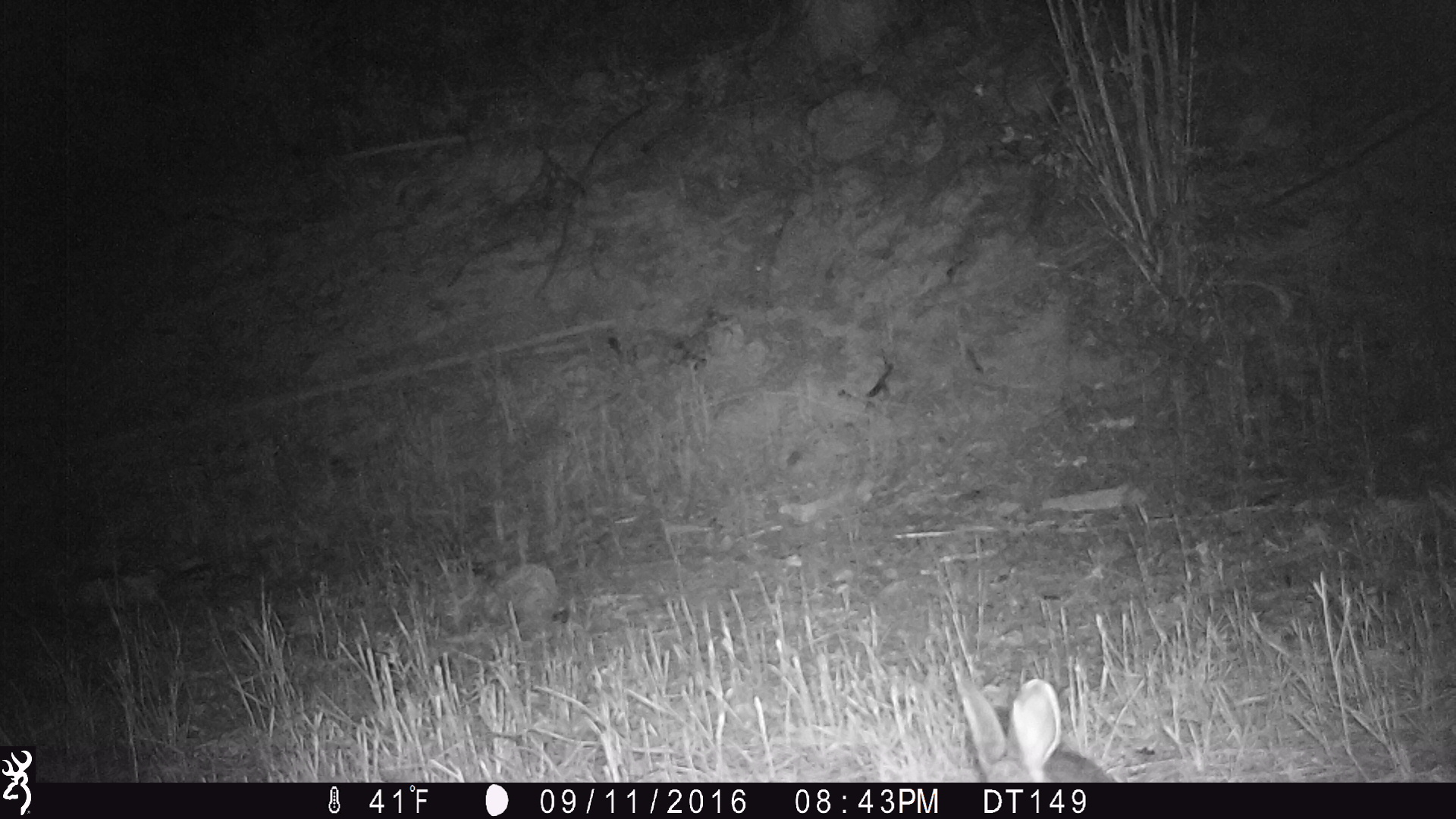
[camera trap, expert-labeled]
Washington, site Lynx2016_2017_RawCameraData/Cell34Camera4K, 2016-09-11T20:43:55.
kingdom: Animalia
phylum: Chordata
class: Mammalia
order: Lagomorpha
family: Leporidae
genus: Lepus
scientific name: Lepus americanus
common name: snowshoe hare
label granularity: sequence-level